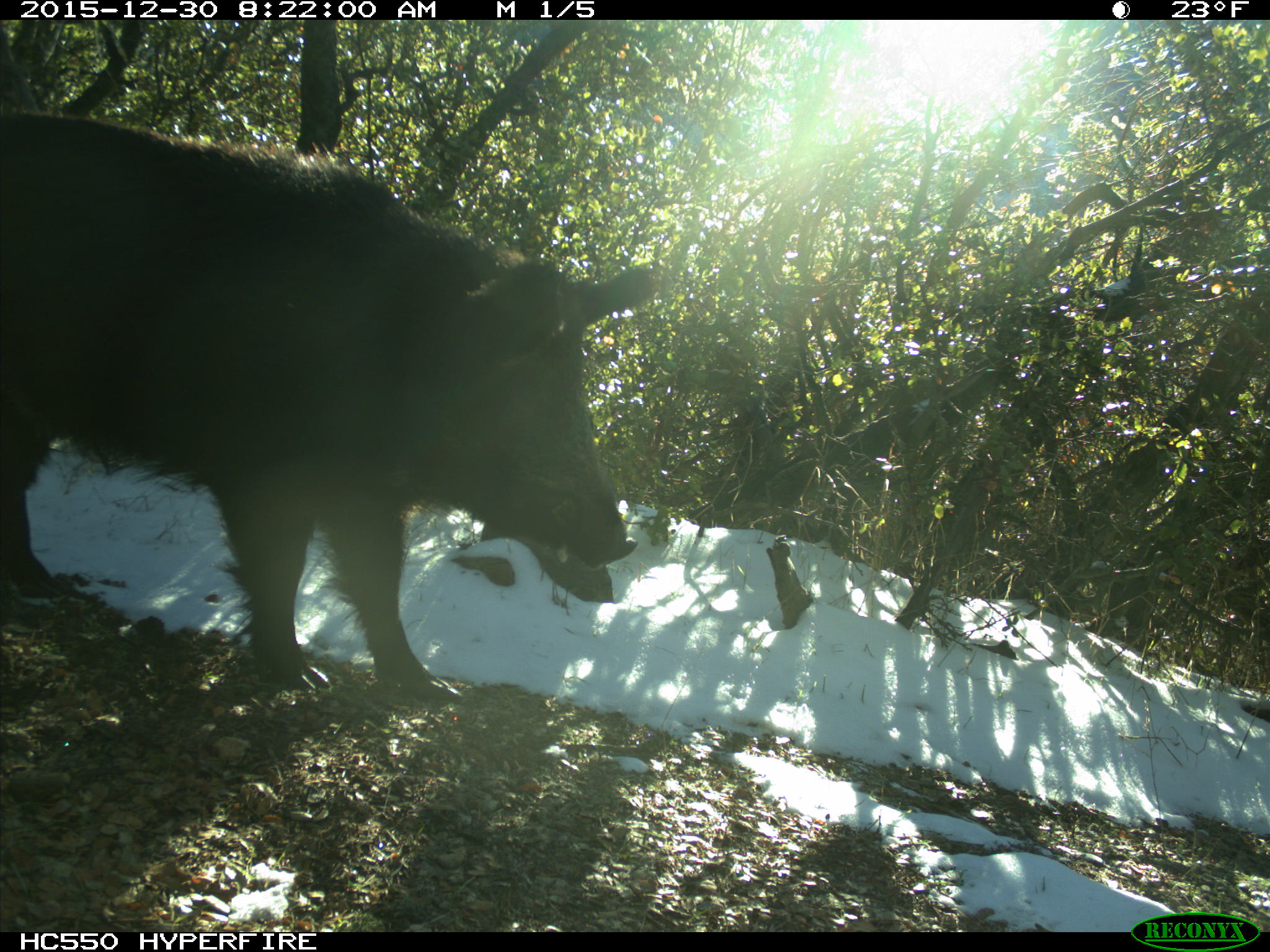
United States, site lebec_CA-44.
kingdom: Animalia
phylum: Chordata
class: Mammalia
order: Artiodactyla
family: Suidae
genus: Sus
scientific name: Sus scrofa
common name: wild boar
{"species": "Sus scrofa (wild boar)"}